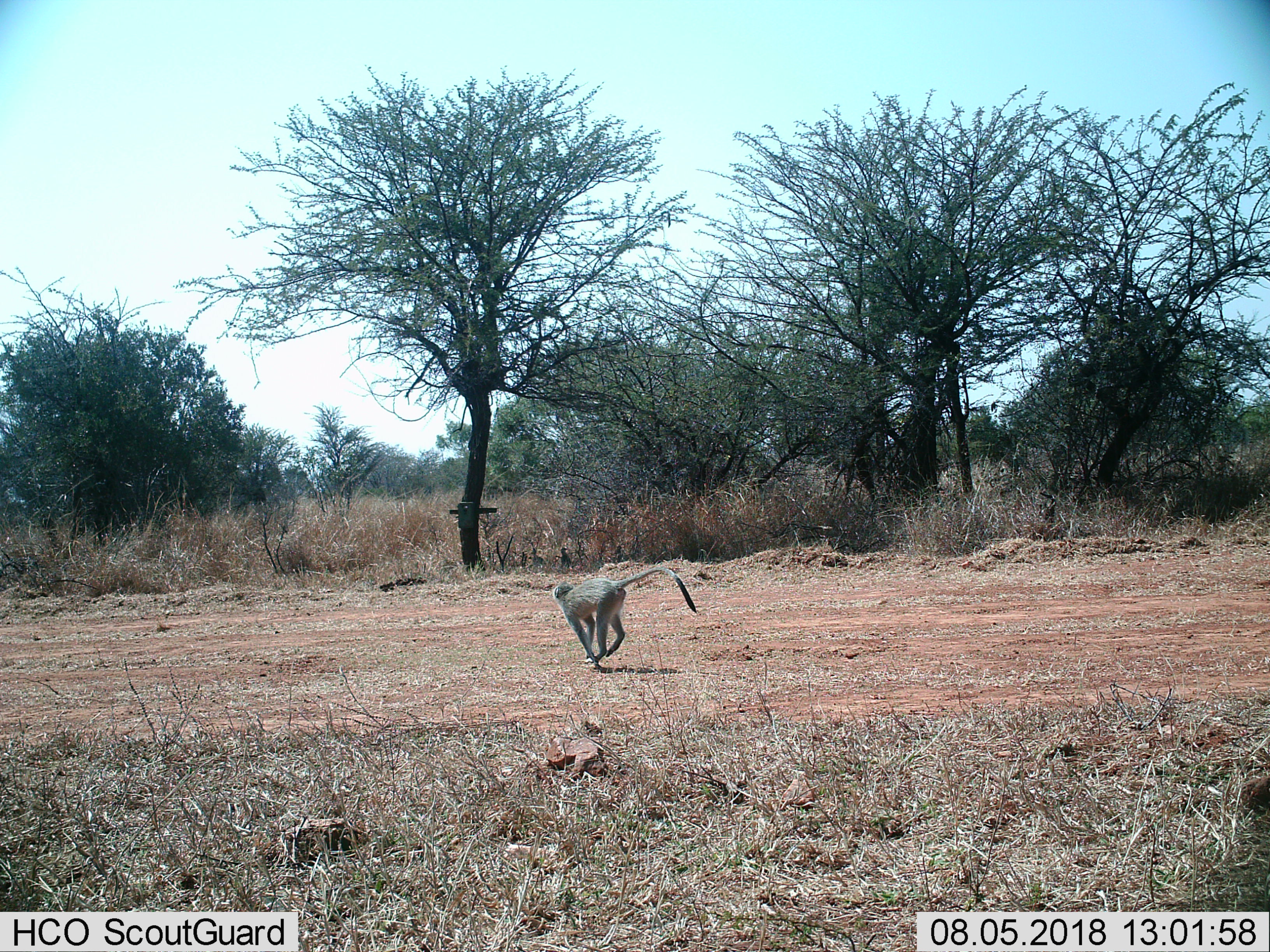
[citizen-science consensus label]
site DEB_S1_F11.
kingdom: Animalia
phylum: Chordata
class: Mammalia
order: Primates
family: Cercopithecidae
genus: Chlorocebus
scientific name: Chlorocebus pygerythrus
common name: vervet monkey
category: monkeyvervet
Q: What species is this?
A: Monkeyvervet (vervet monkey) (Chlorocebus pygerythrus).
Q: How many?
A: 1.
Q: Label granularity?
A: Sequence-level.